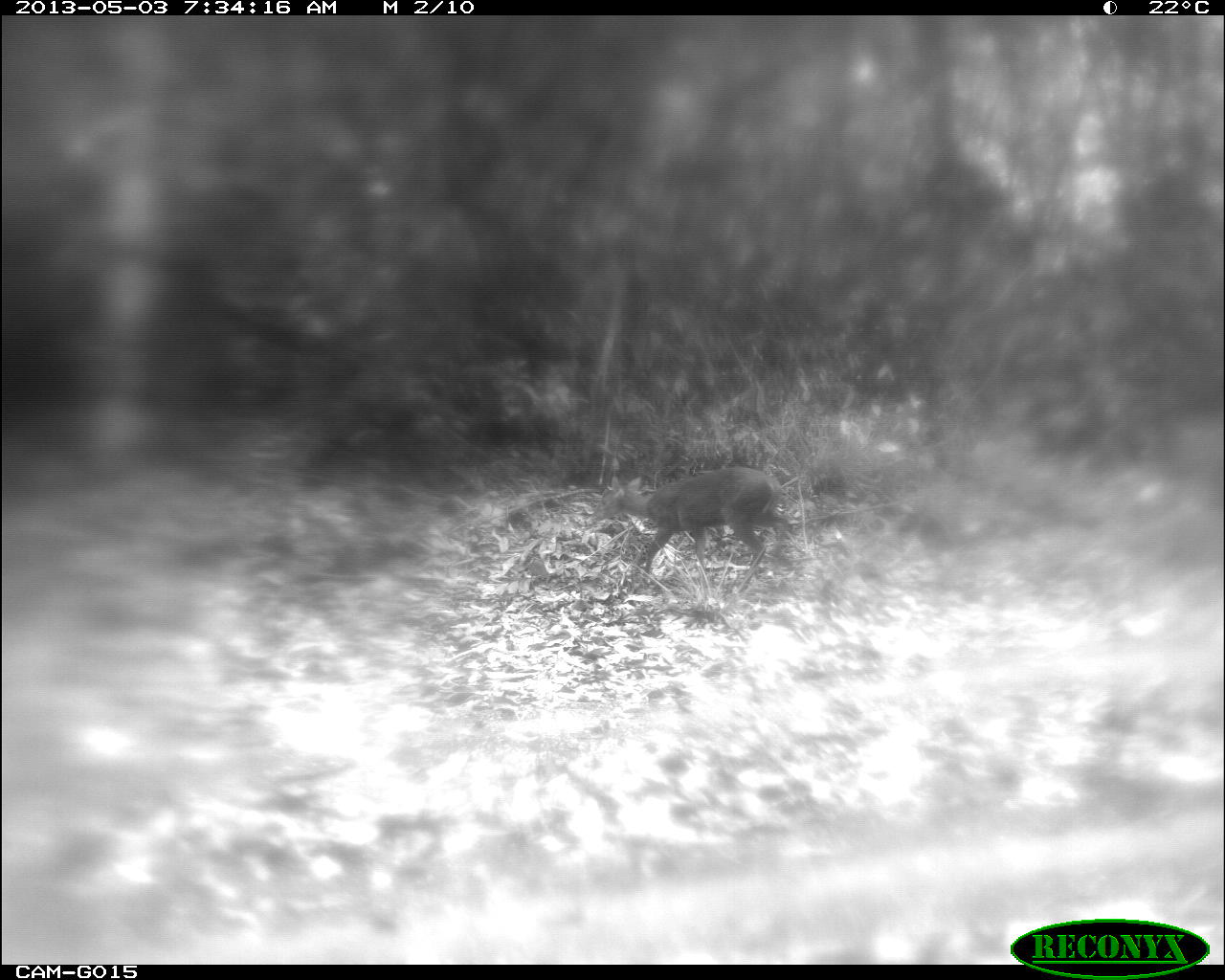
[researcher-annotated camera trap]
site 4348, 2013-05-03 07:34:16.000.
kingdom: Animalia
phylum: Chordata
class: Mammalia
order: Artiodactyla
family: Cervidae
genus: Mazama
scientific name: Mazama temama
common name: central american red brocket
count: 1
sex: female